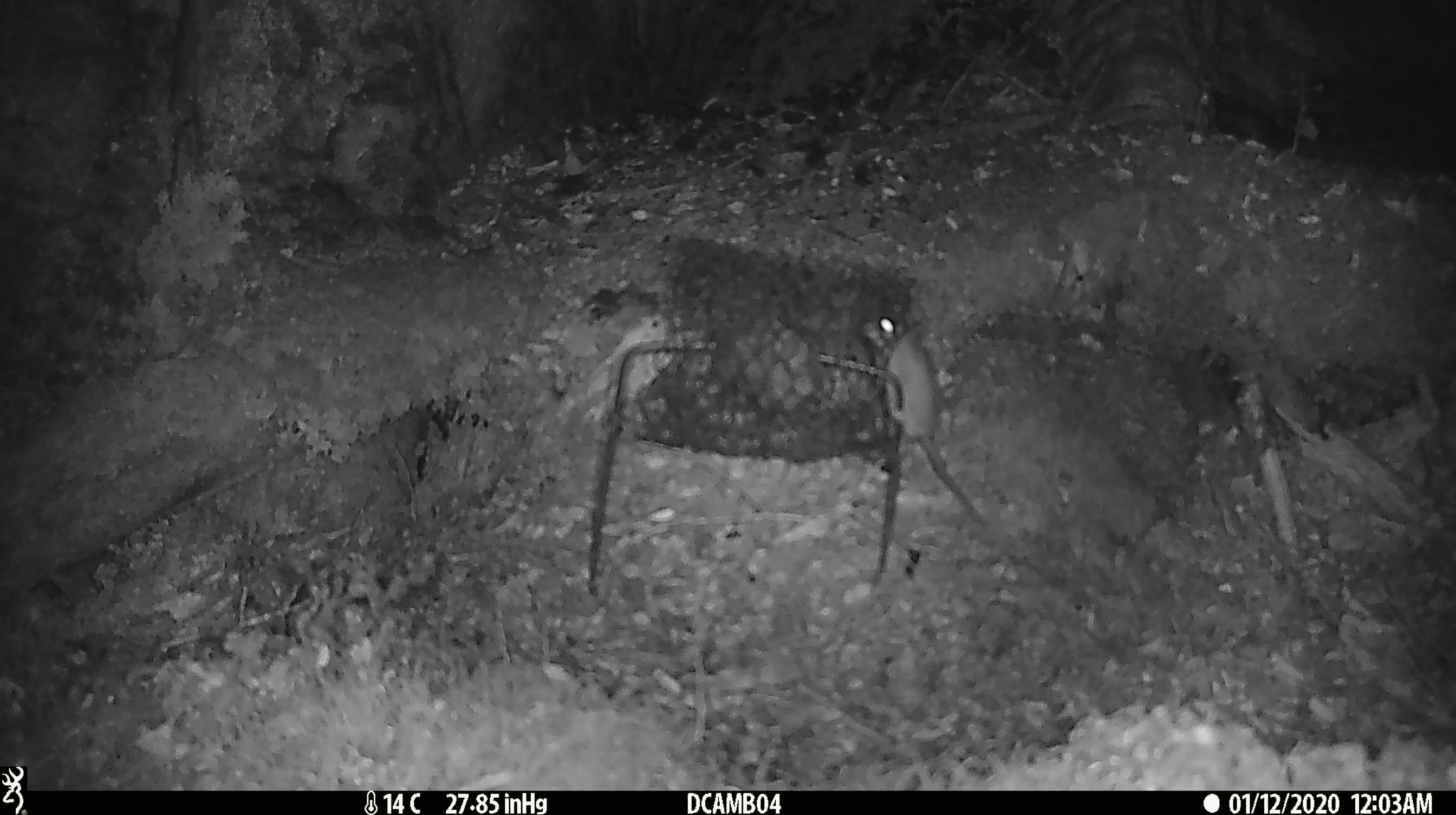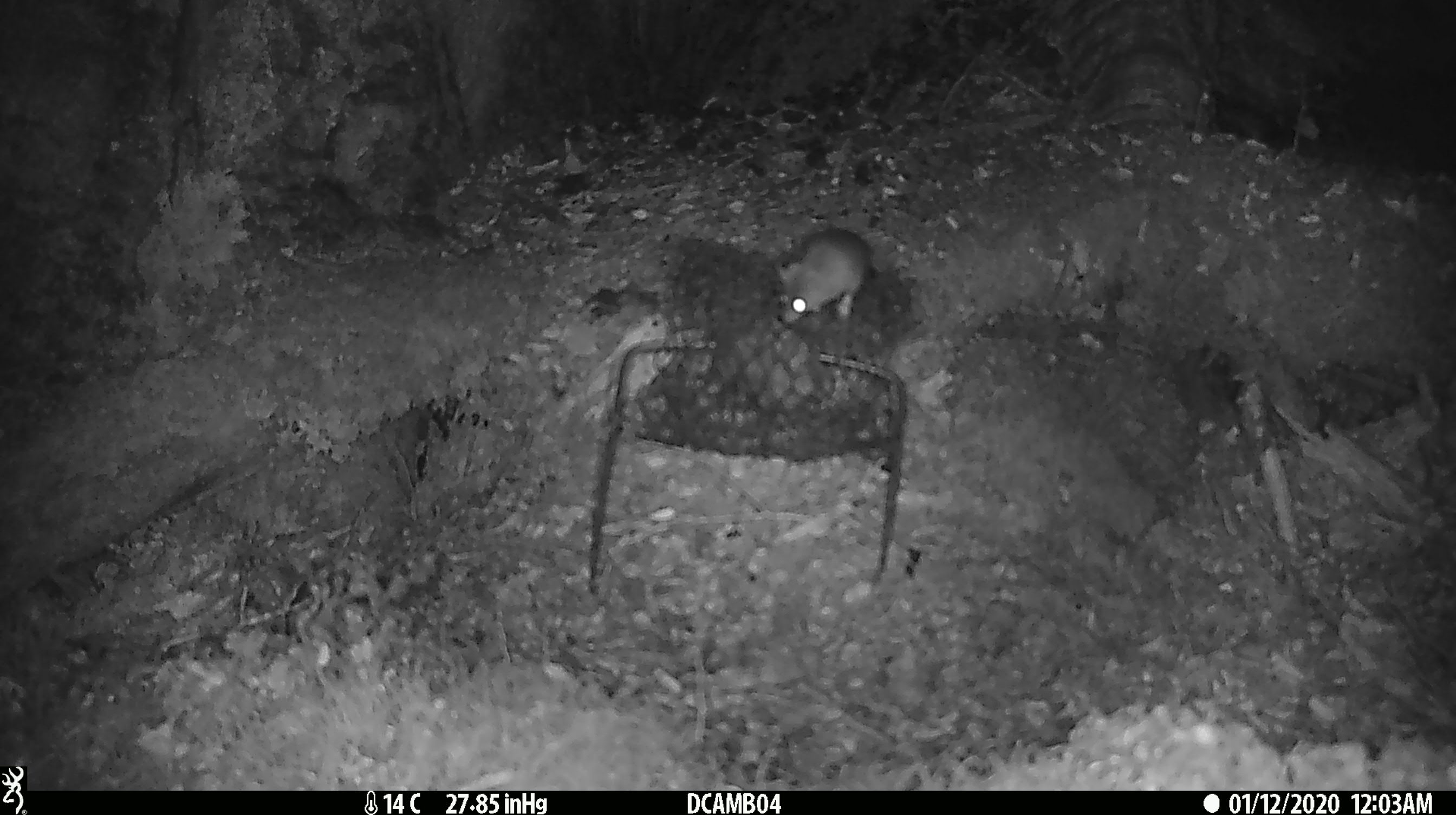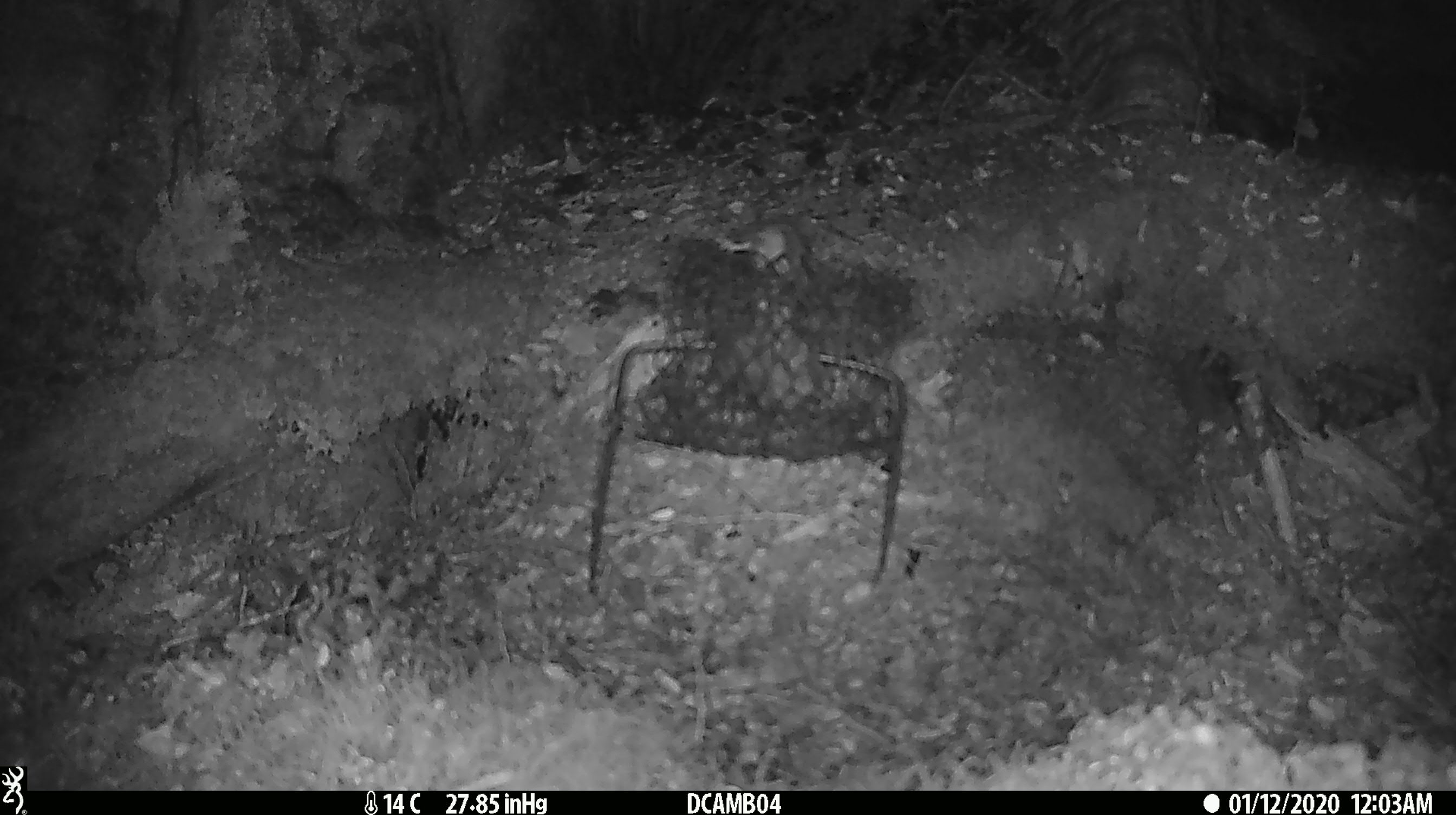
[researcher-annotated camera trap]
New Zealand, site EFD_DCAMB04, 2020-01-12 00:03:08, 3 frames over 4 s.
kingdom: Animalia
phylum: Chordata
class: Mammalia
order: Rodentia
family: Muridae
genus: Mus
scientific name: Mus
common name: mouse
Mouse (Mus).